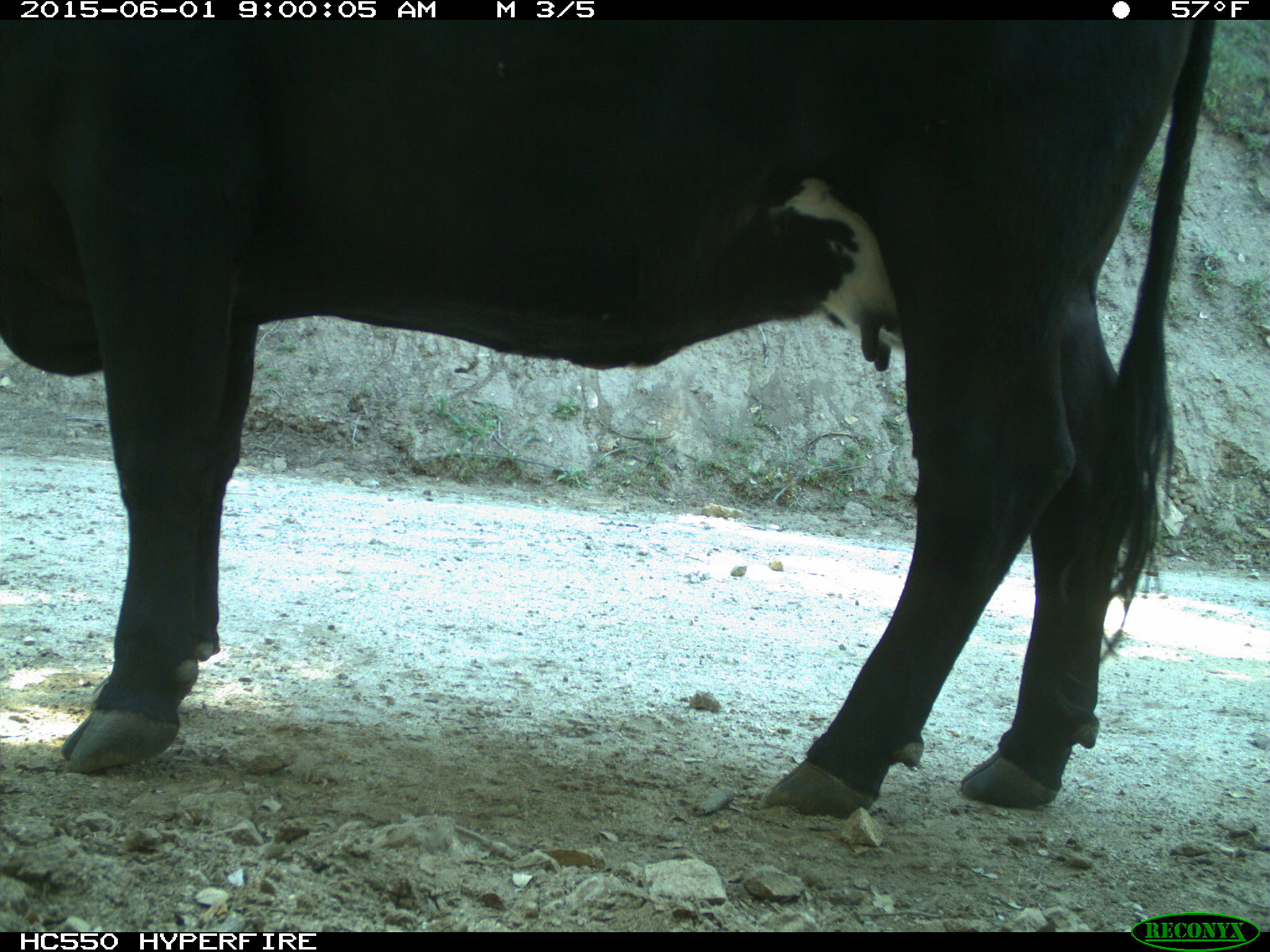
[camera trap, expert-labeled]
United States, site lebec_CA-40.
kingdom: Animalia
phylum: Chordata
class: Mammalia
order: Artiodactyla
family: Bovidae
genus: Bos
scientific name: Bos taurus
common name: domestic cow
Bos taurus (domestic cow).